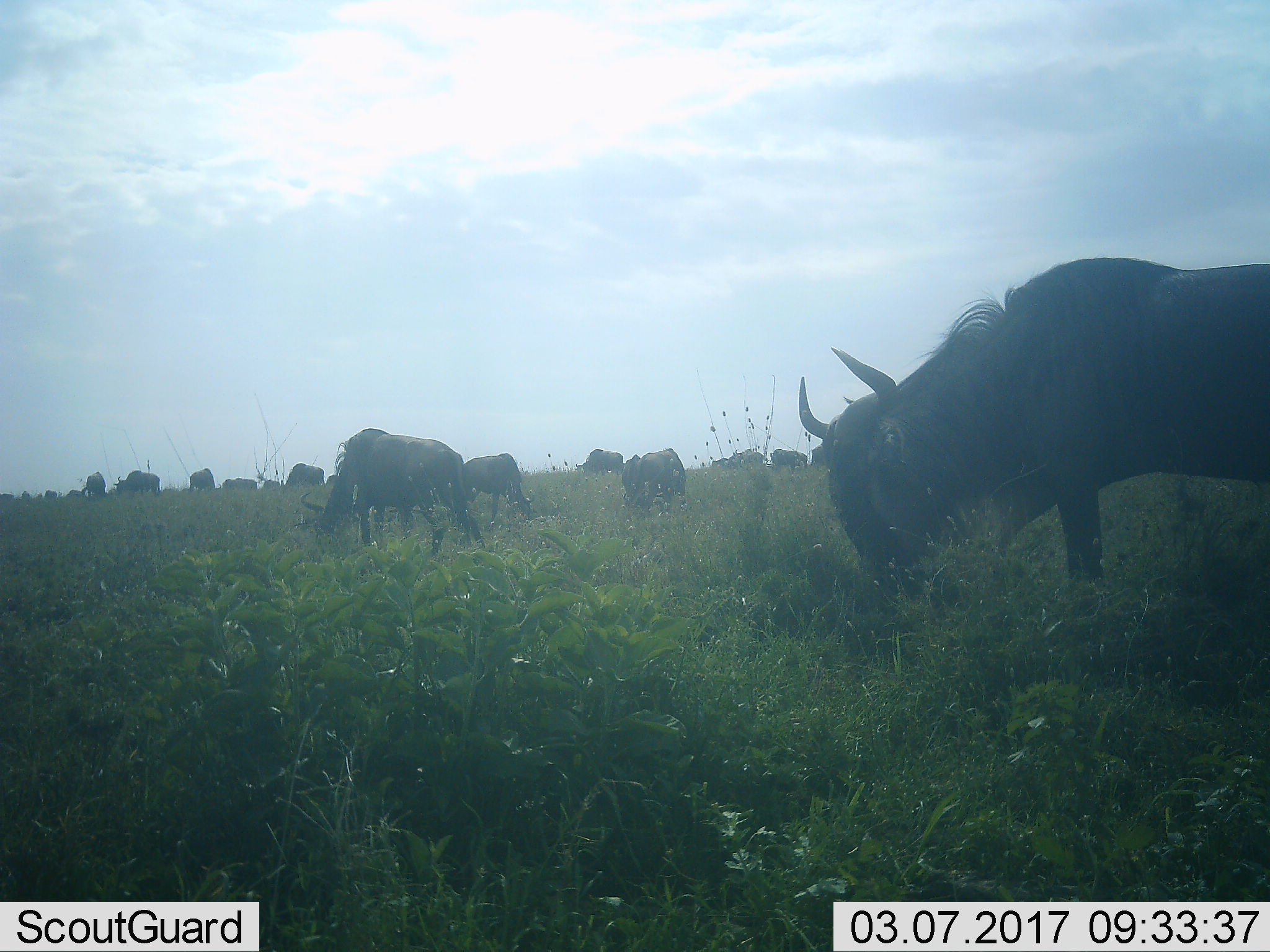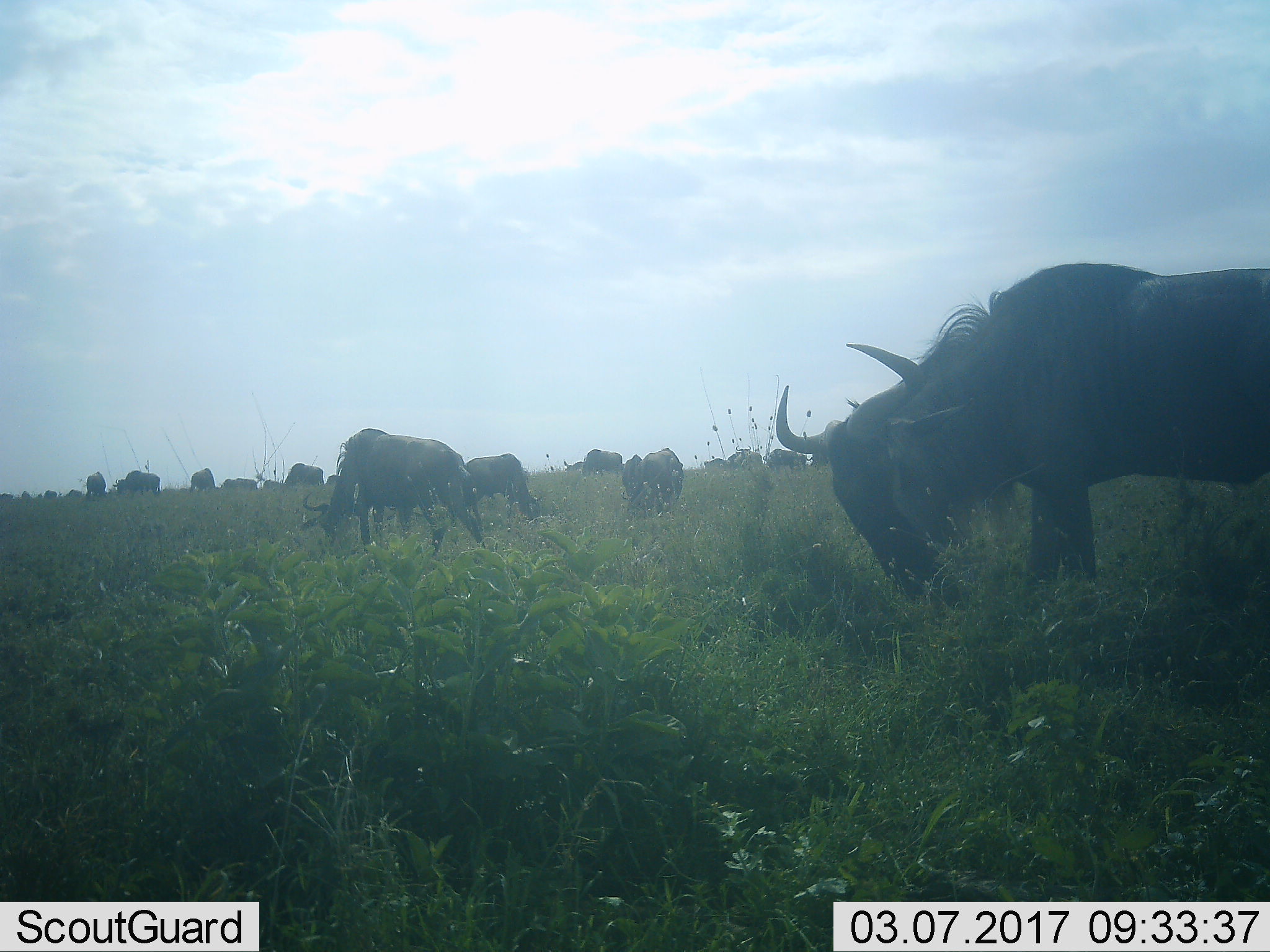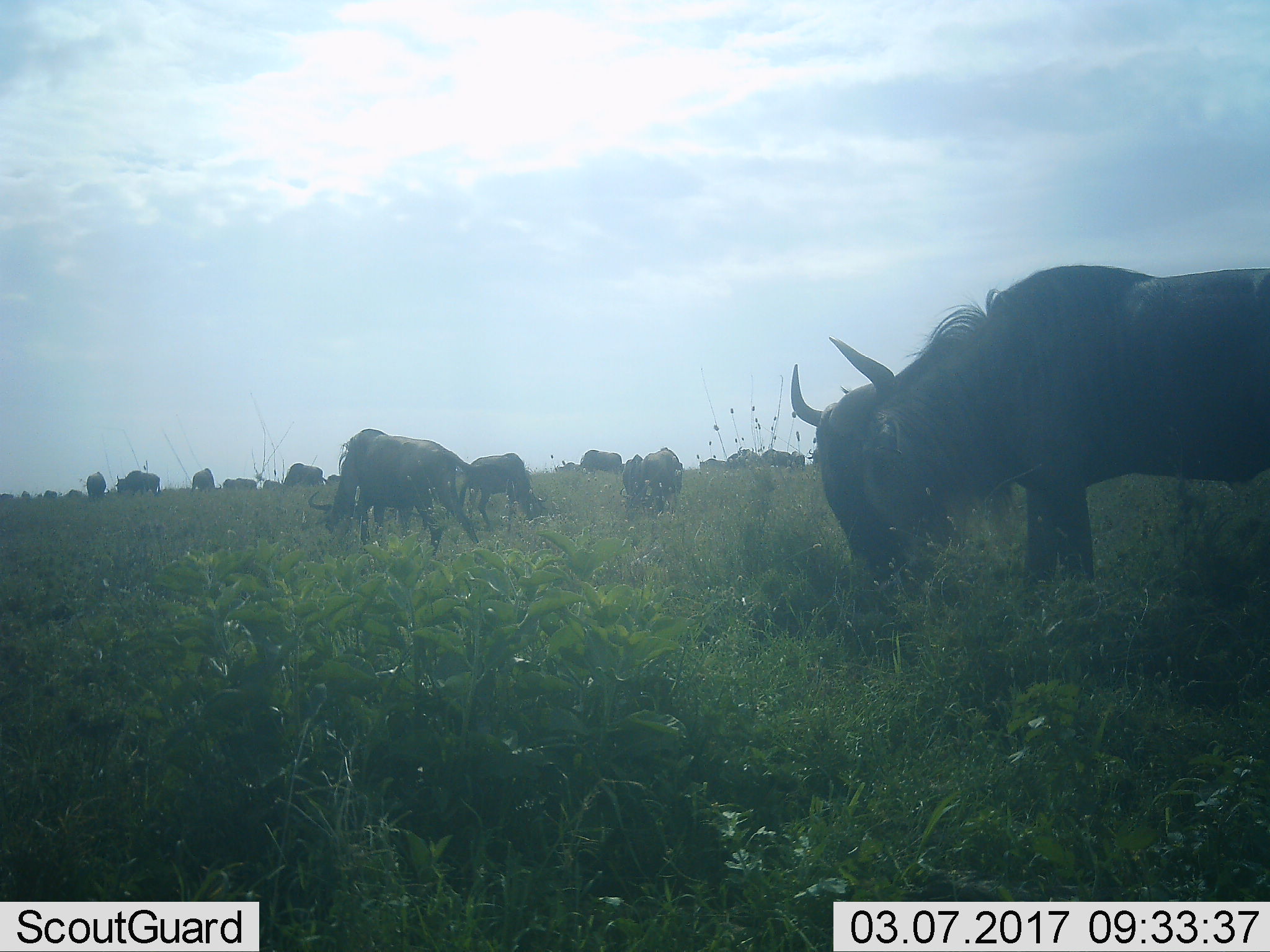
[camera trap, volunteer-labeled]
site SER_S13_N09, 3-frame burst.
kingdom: Animalia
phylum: Chordata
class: Mammalia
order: Artiodactyla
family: Bovidae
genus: Connochaetes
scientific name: Connochaetes taurinus taurinus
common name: blue wildebeest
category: wildebeestblue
Wildebeestblue (blue wildebeest) (Connochaetes taurinus taurinus), count 11-50. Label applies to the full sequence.